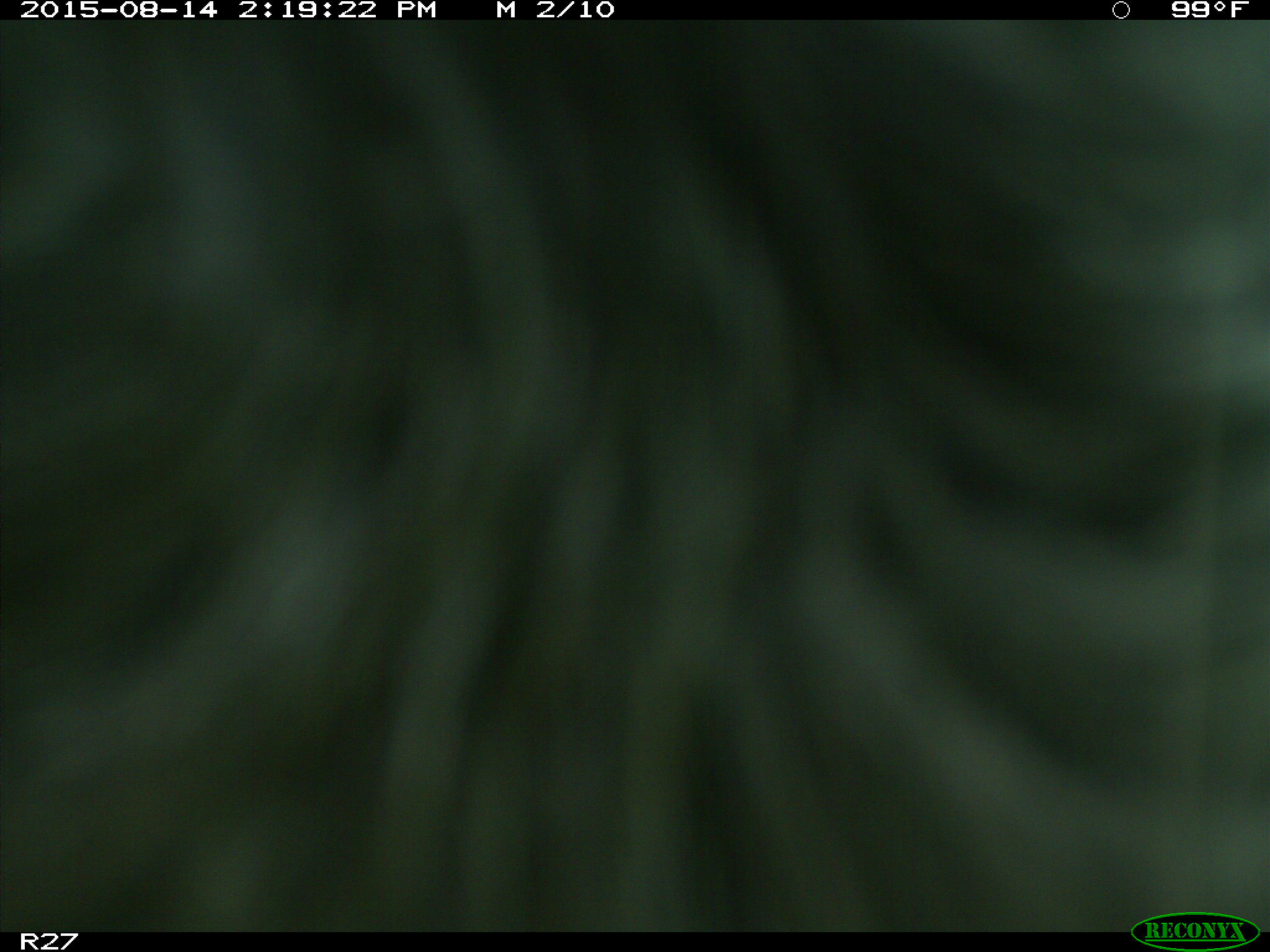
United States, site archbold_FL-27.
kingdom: Animalia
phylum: Chordata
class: Mammalia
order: Artiodactyla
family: Bovidae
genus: Bos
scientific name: Bos taurus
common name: domestic cow